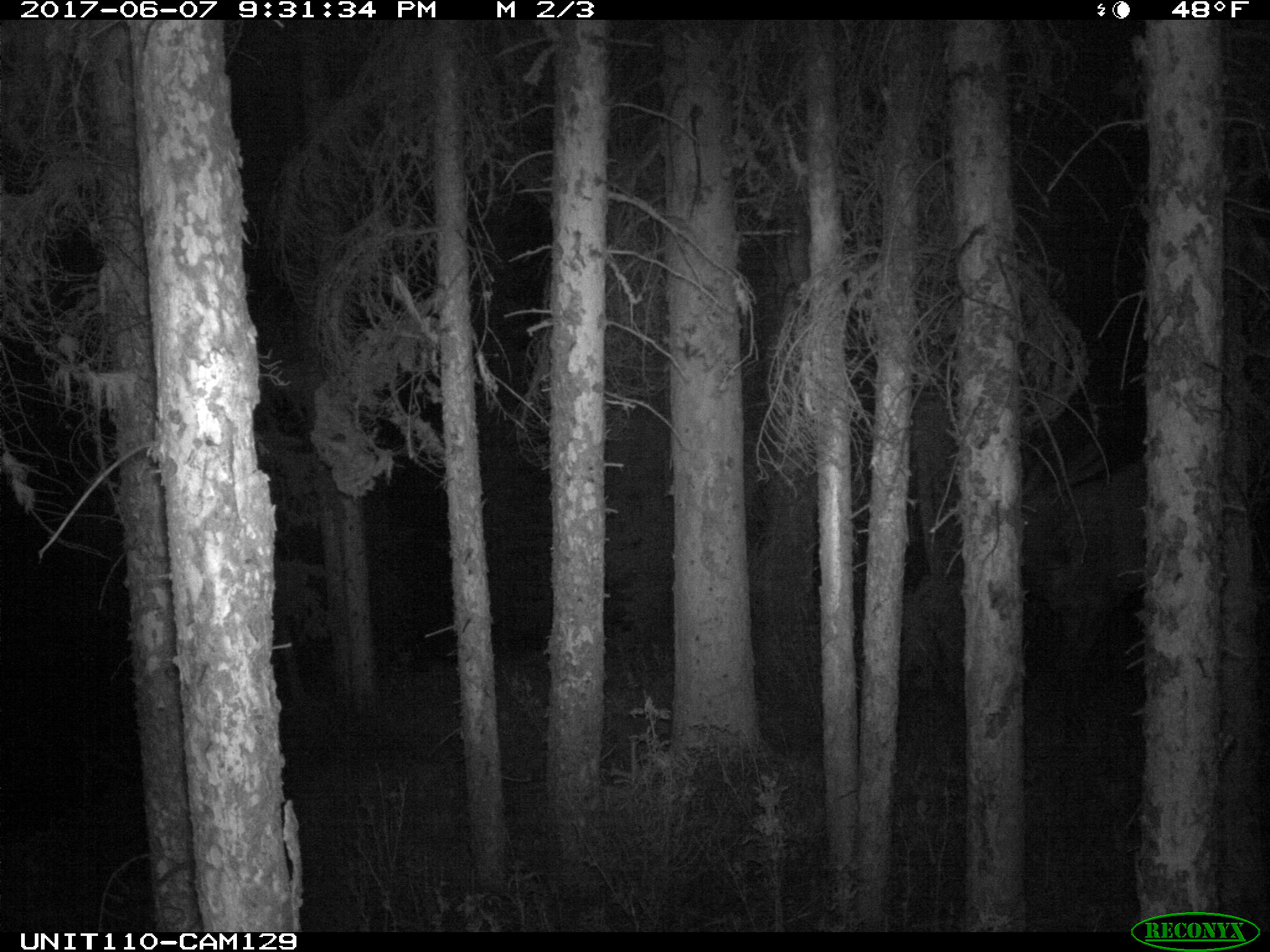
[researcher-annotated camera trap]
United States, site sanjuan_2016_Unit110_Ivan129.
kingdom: Animalia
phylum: Chordata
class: Mammalia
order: Artiodactyla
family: Cervidae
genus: Cervus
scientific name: Cervus elaphus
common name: red deer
Cervus elaphus (red deer).